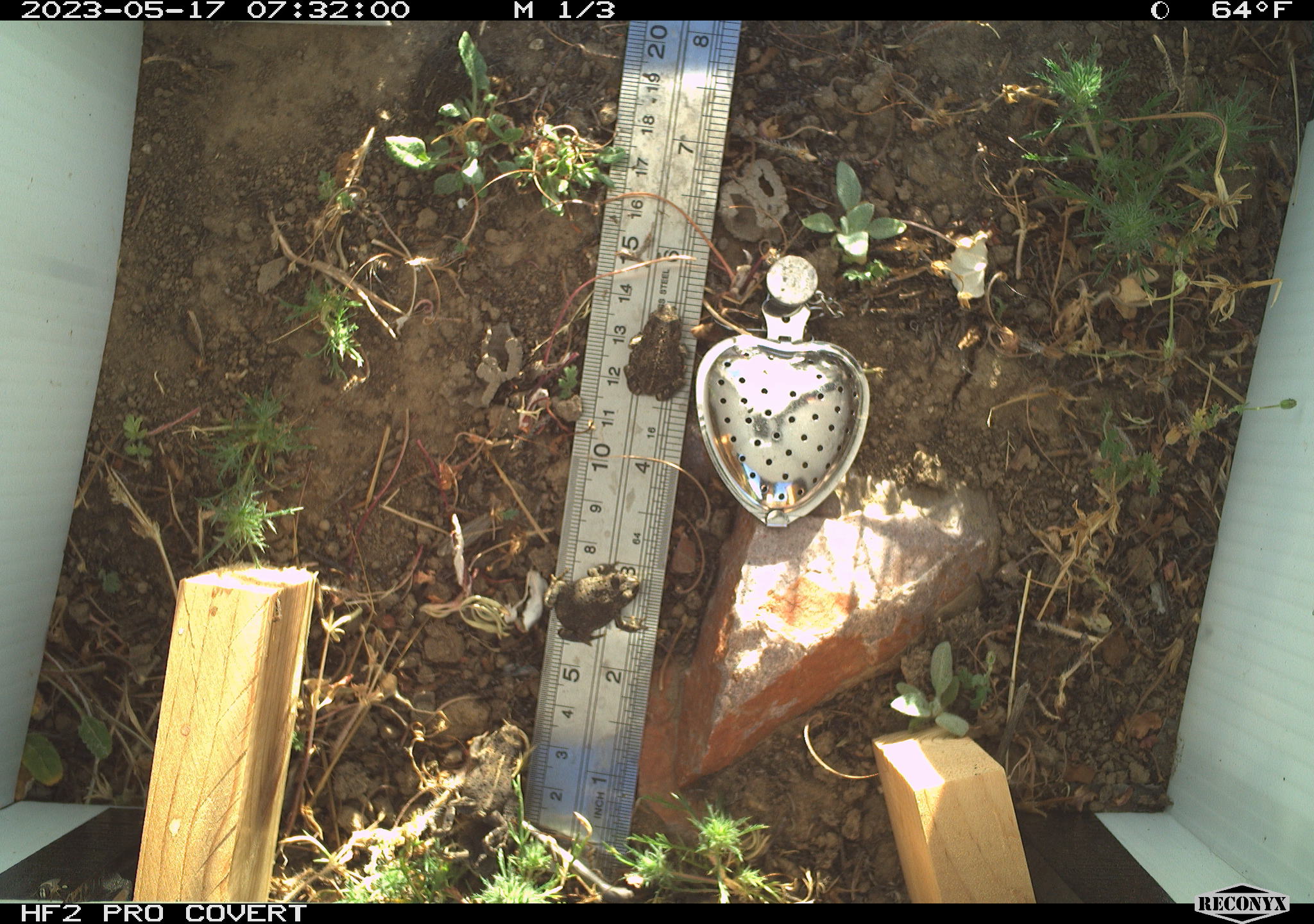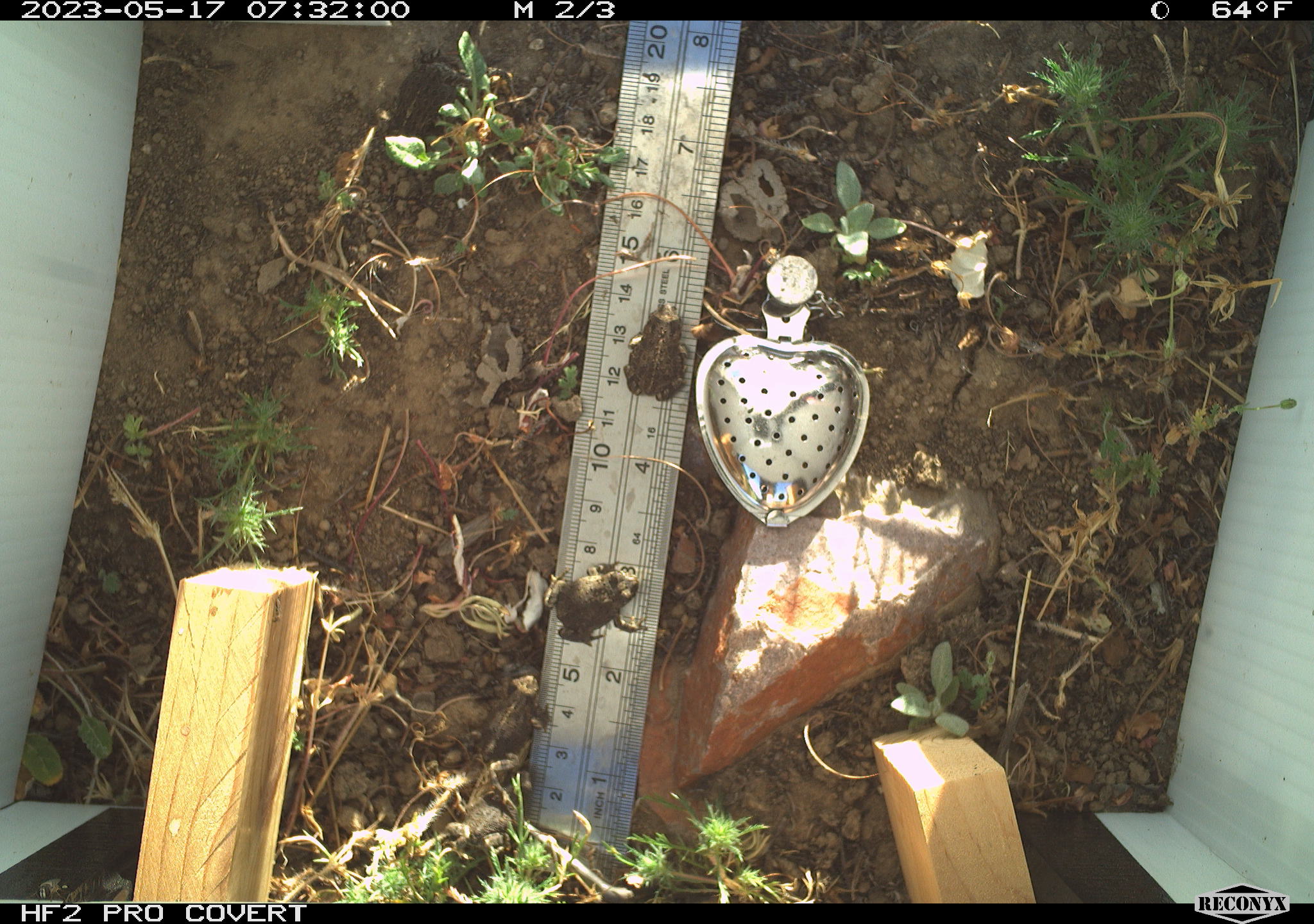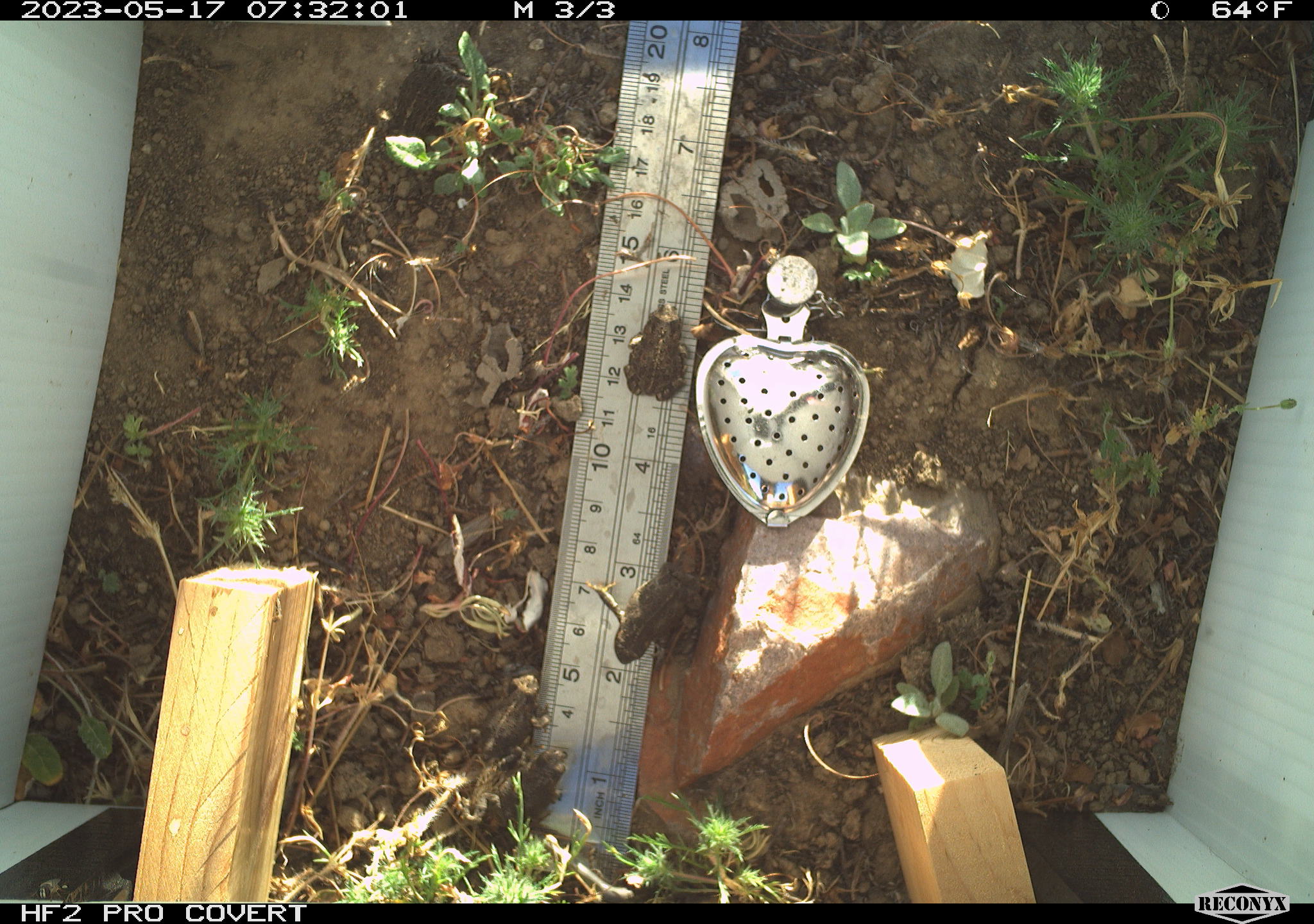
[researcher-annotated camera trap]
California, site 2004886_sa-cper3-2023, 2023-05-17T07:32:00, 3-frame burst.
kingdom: Animalia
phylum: Chordata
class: Amphibia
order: Anura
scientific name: Anura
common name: frogs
Frogs (Anura).